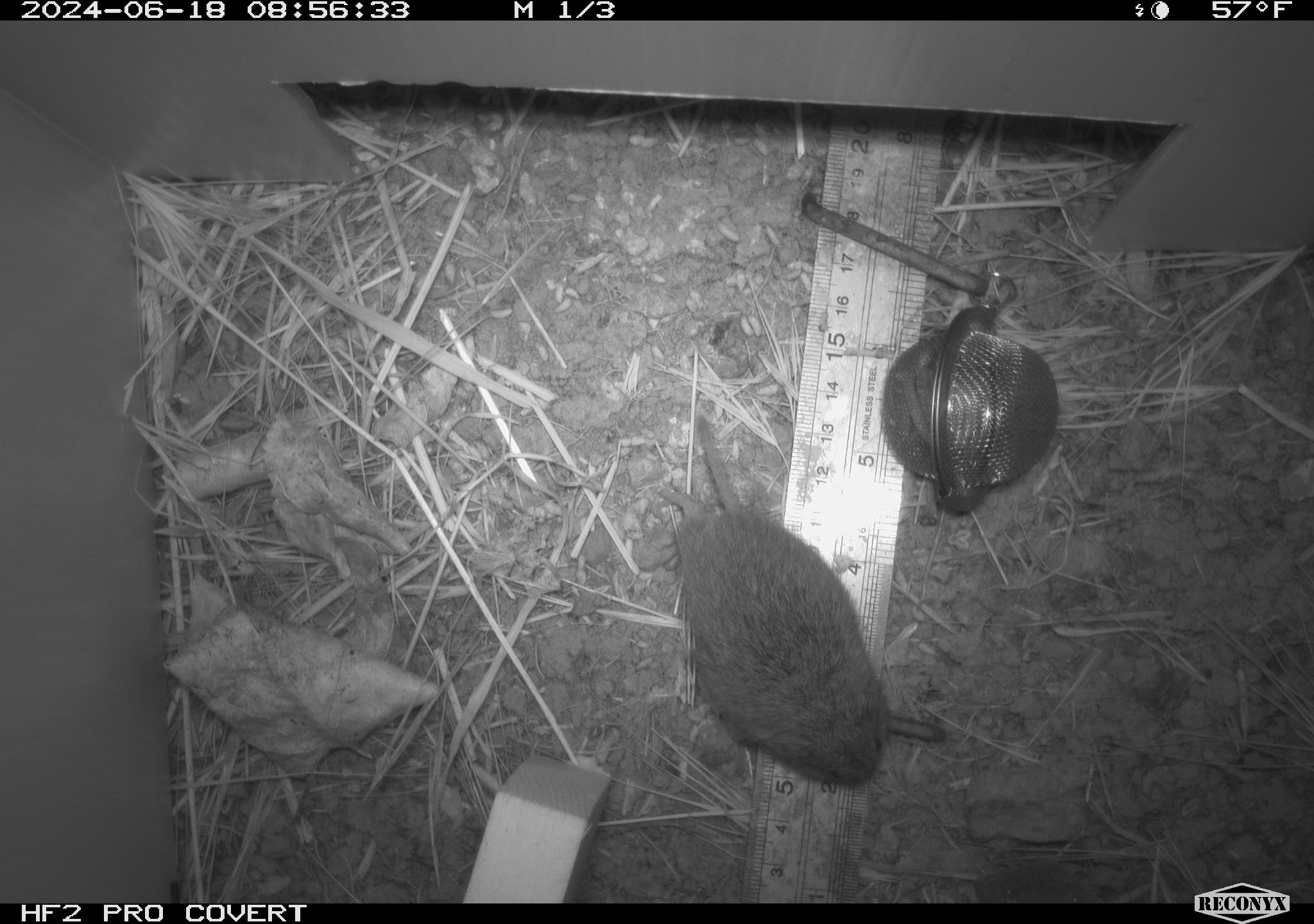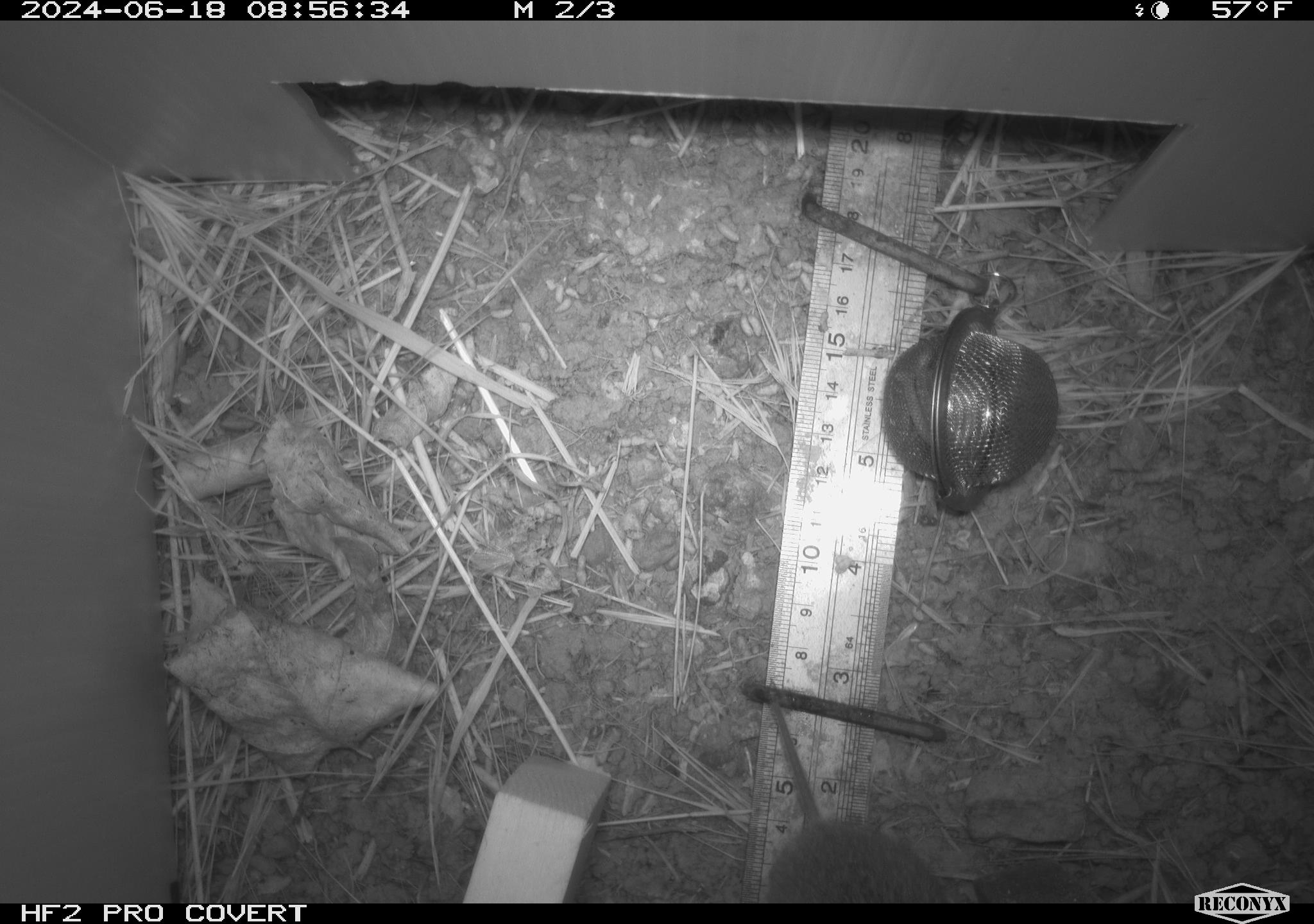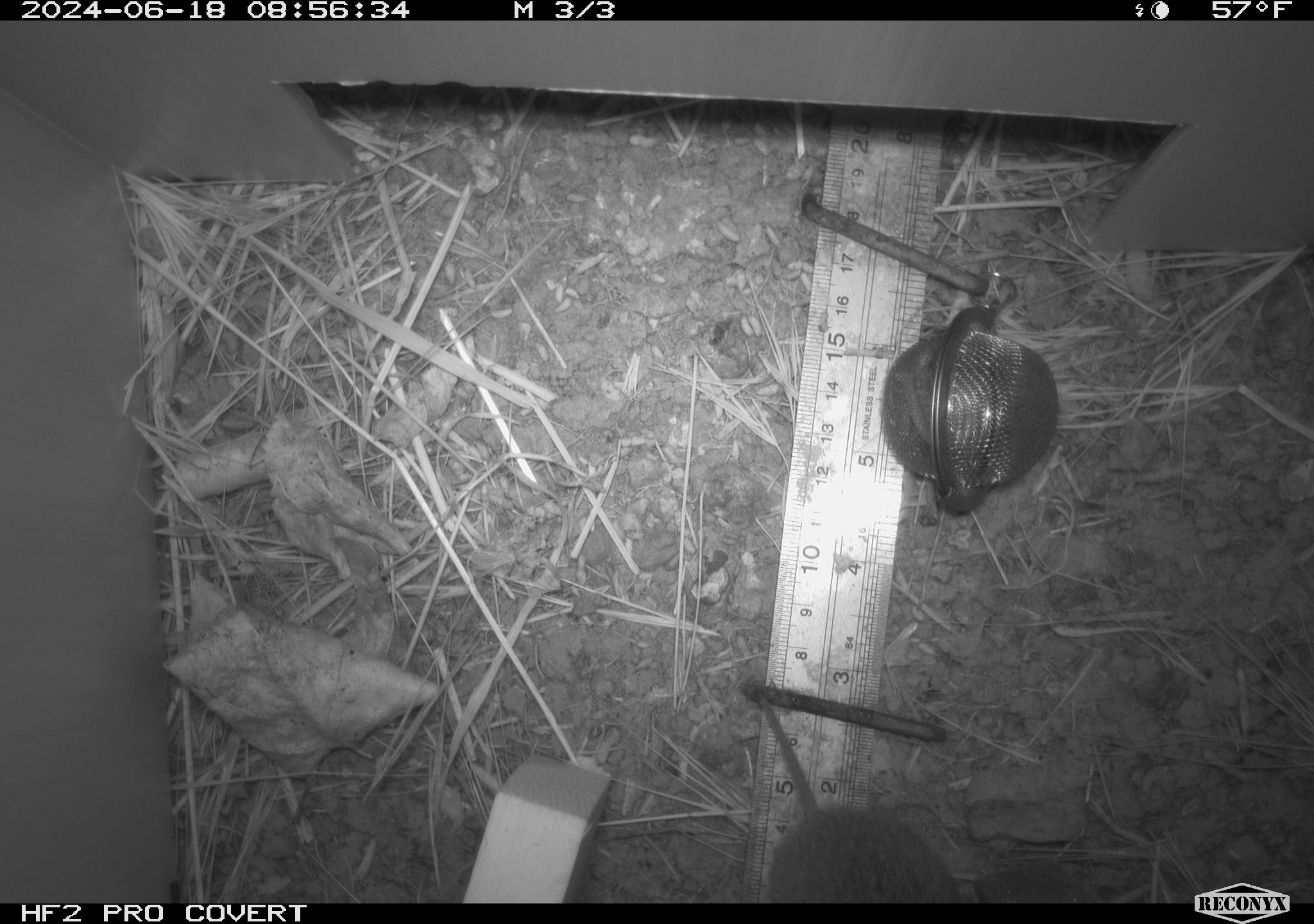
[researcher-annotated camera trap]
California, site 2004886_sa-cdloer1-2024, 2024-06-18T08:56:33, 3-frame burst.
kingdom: Animalia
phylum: Chordata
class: Mammalia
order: Rodentia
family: Cricetidae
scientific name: Arvicolinae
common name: voles, lemmings, and muskrats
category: arvicolinae subfamily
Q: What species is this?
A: Arvicolinae subfamily (voles, lemmings, and muskrats) (Arvicolinae).